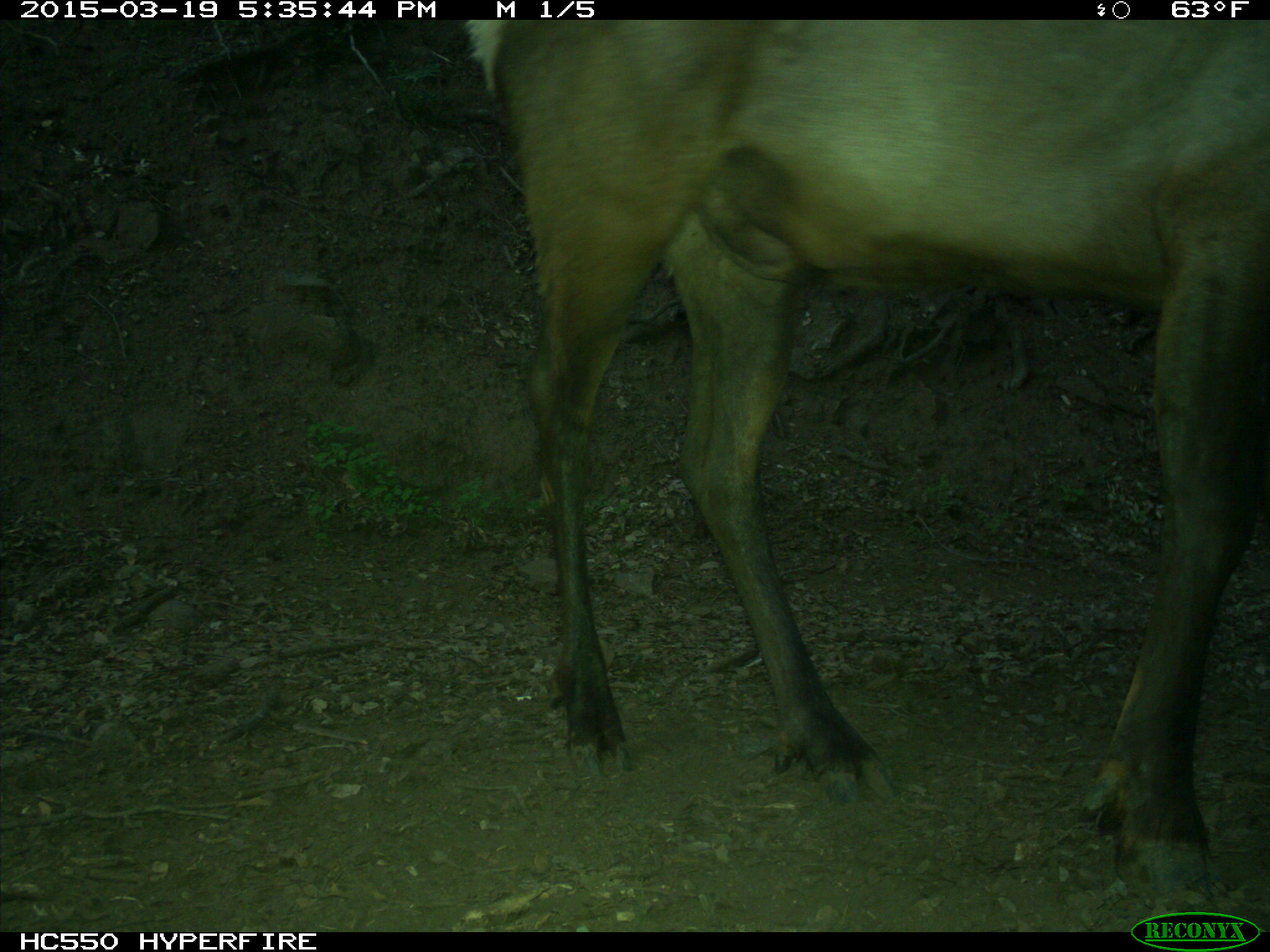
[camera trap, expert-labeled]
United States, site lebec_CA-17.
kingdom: Animalia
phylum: Chordata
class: Mammalia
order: Artiodactyla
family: Cervidae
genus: Cervus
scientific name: Cervus canadensis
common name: elk